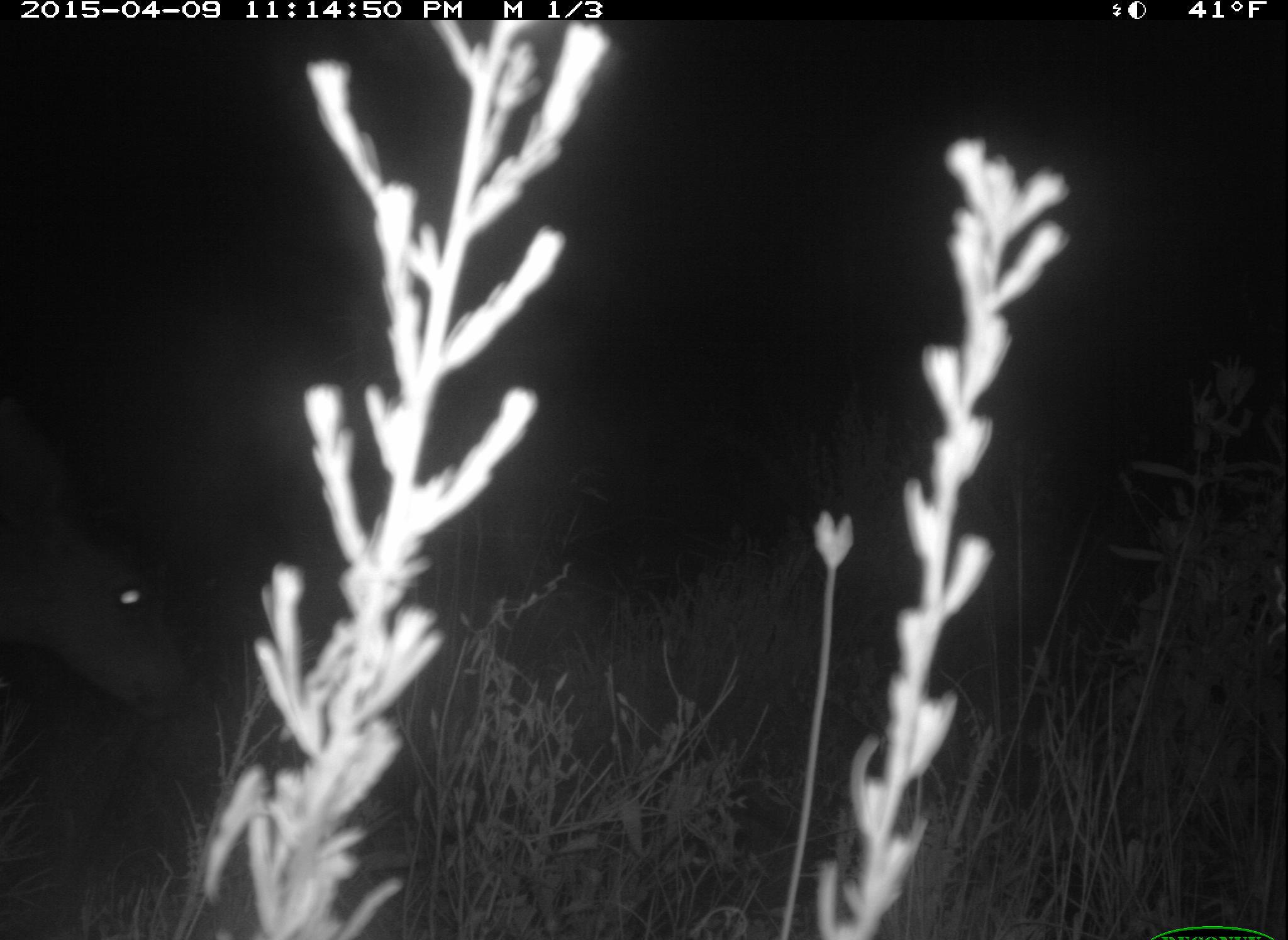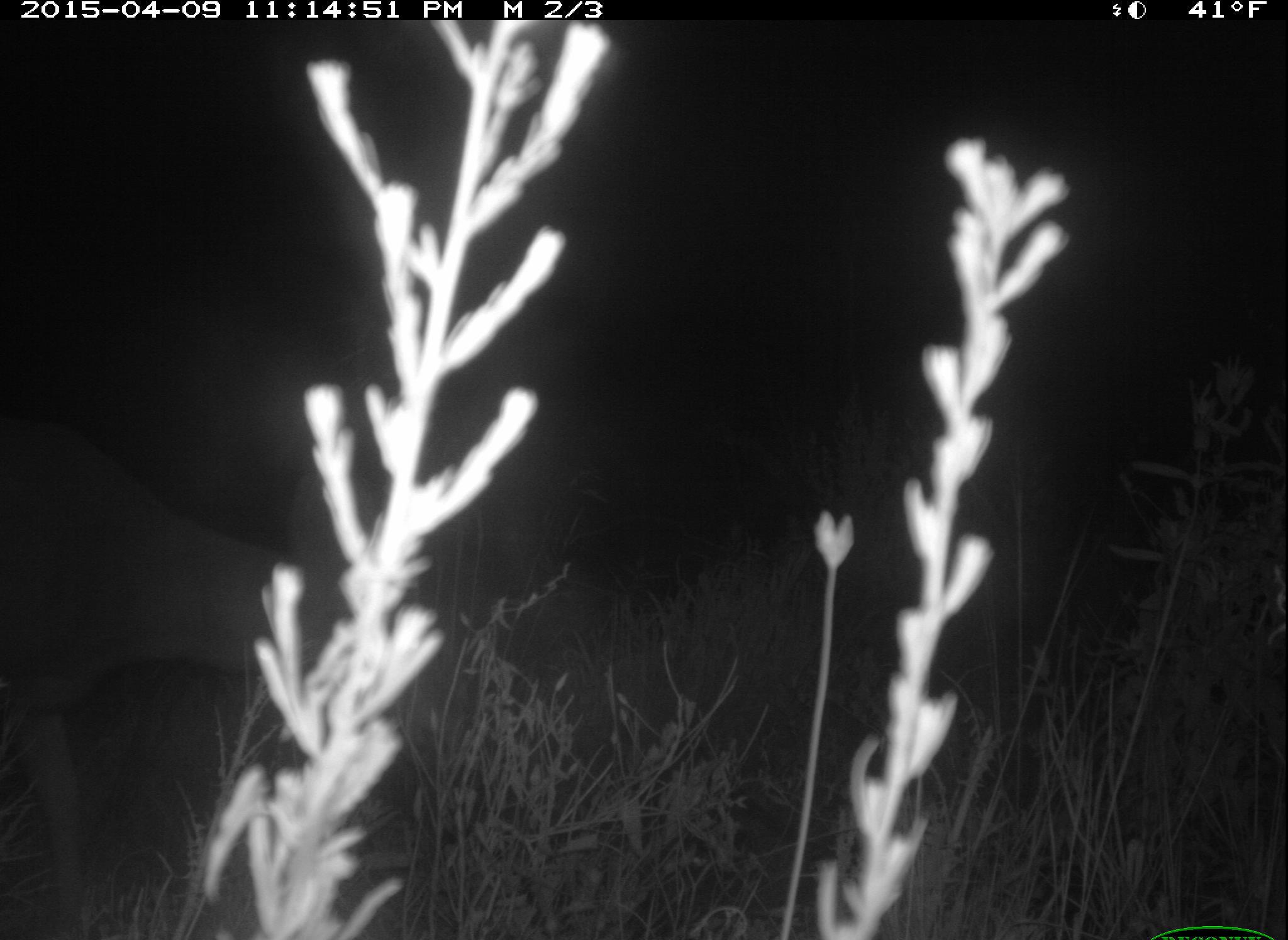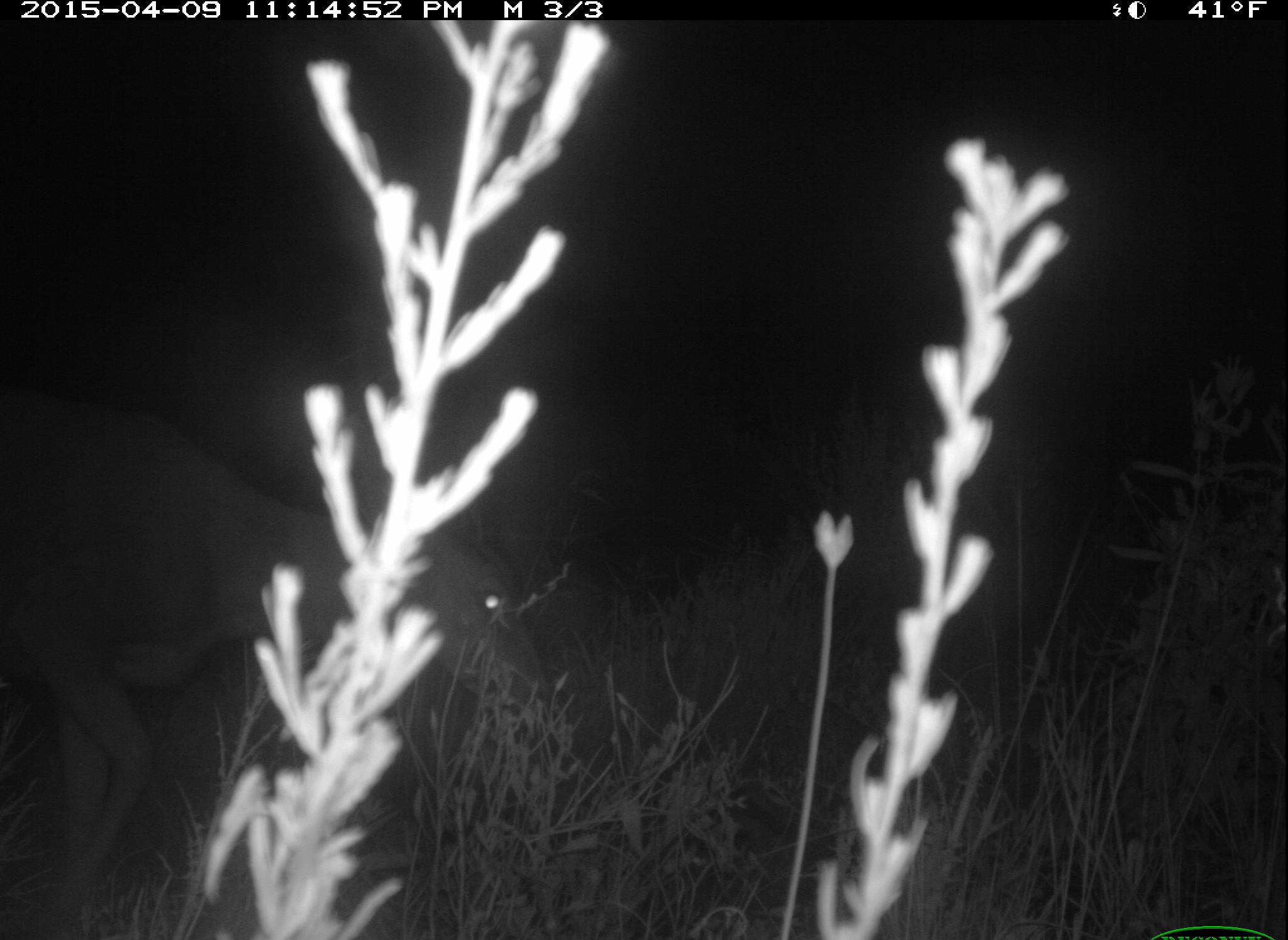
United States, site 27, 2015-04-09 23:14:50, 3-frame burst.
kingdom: Animalia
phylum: Chordata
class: Mammalia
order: Artiodactyla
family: Cervidae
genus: Odocoileus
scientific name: Odocoileus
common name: deer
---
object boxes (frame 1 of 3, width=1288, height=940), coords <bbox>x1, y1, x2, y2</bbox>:
deer: <bbox>0, 503, 203, 726</bbox>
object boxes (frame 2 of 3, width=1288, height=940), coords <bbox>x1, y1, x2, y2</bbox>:
deer: <bbox>1, 472, 460, 940</bbox>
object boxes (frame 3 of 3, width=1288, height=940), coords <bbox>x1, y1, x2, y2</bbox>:
deer: <bbox>0, 410, 552, 935</bbox>